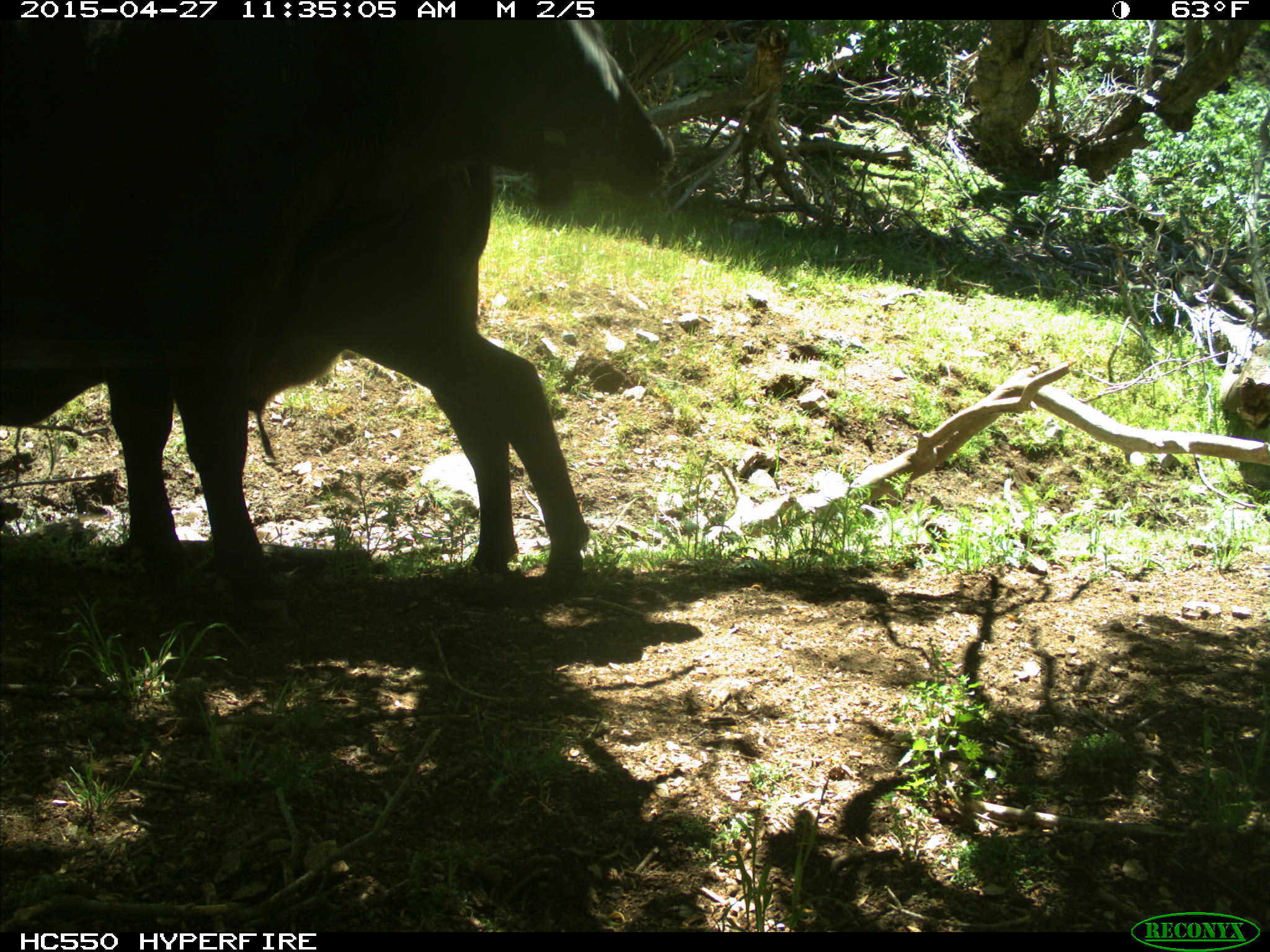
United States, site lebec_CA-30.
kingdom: Animalia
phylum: Chordata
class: Mammalia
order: Artiodactyla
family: Bovidae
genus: Bos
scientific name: Bos taurus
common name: domestic cow